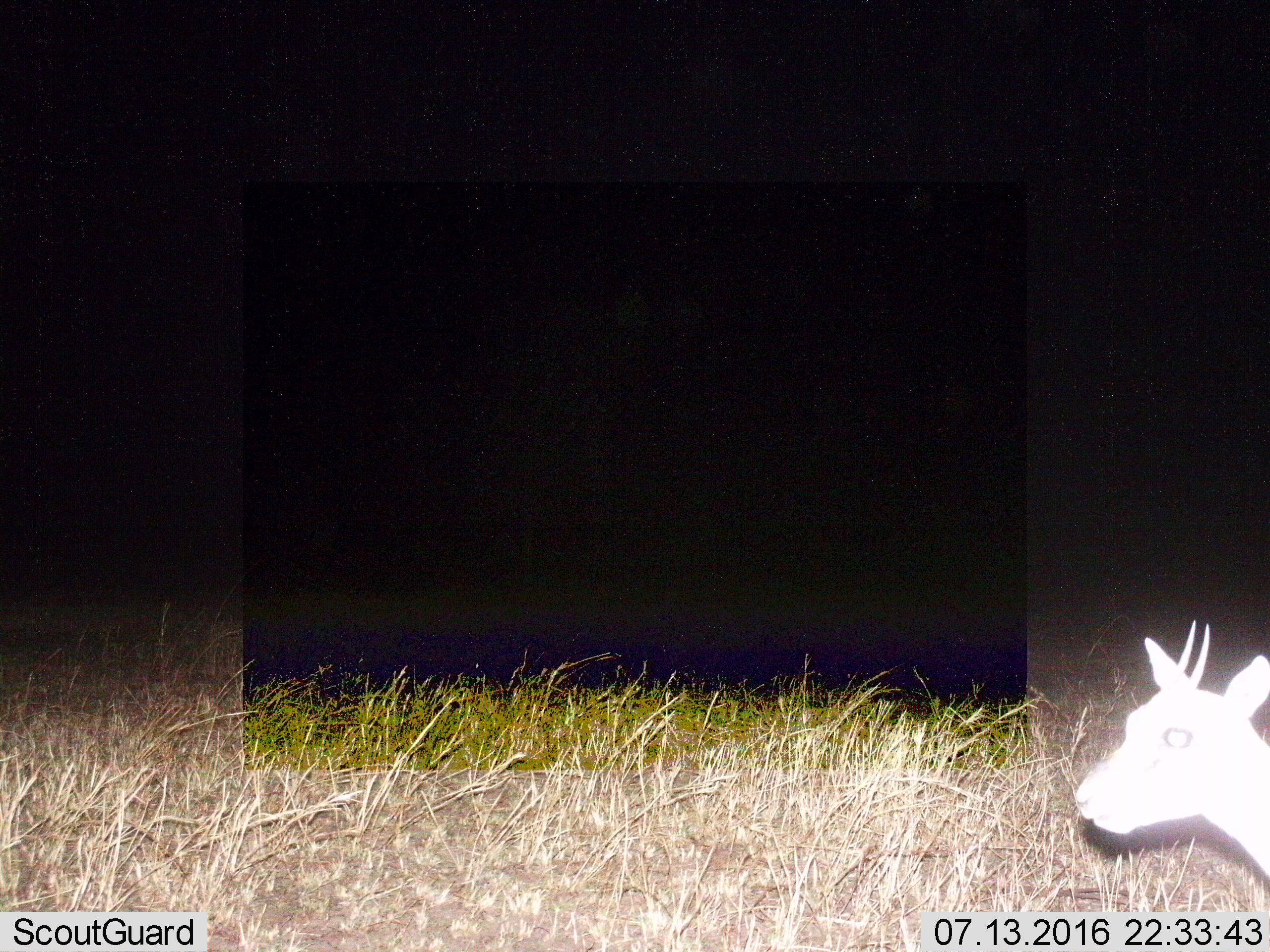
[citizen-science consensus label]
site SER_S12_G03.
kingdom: Animalia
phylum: Chordata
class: Mammalia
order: Artiodactyla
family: Bovidae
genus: Eudorcas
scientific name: Eudorcas thomsonii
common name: thomson's gazelle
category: gazellethomsons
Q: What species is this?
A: Gazellethomsons (thomson's gazelle) (Eudorcas thomsonii).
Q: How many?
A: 1.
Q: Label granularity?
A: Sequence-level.